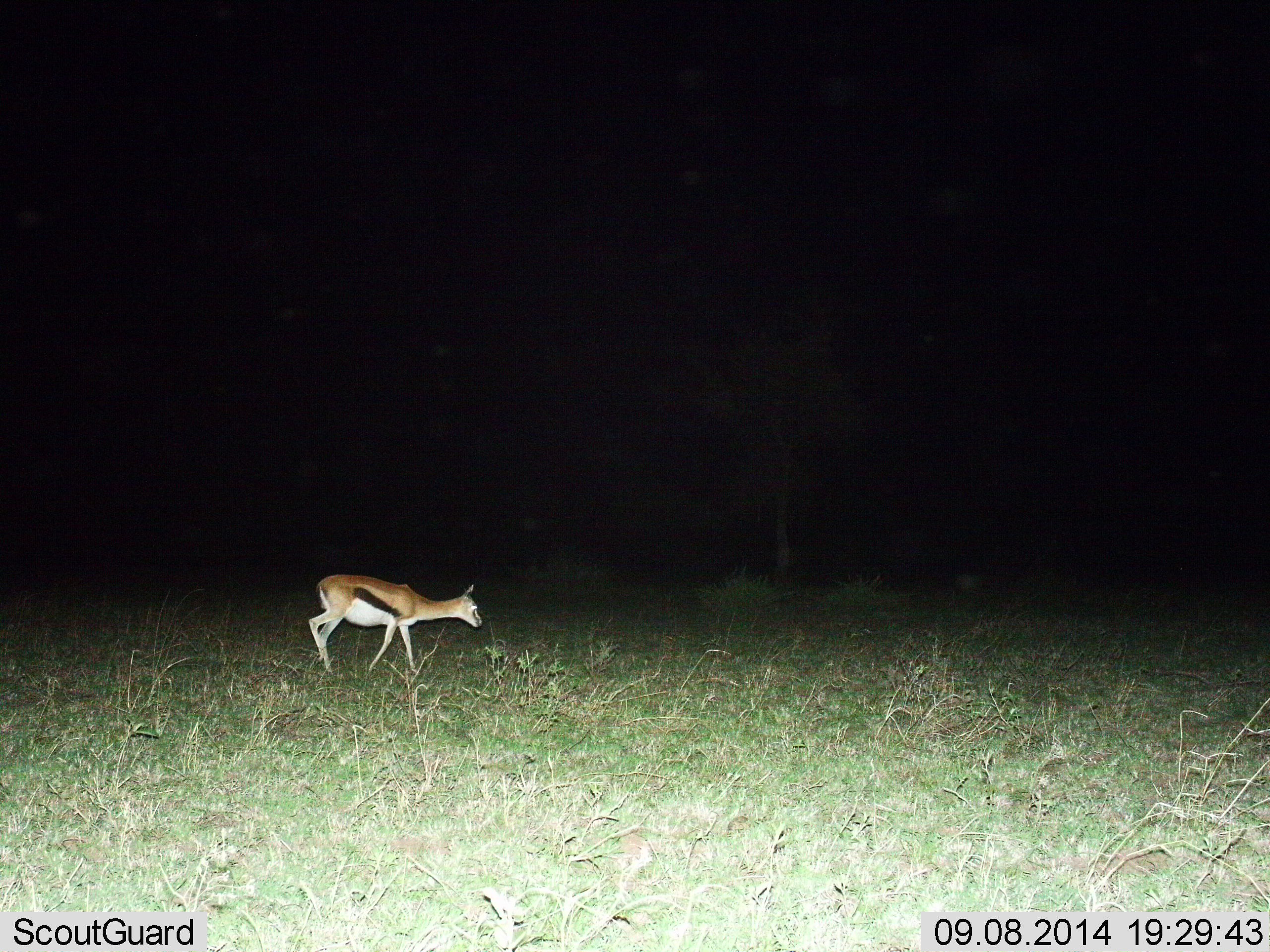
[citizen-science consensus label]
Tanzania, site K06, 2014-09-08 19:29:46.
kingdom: Animalia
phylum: Chordata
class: Mammalia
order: Artiodactyla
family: Bovidae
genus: Eudorcas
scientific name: Eudorcas thomsonii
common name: thomson's gazelle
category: gazellethomsons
Gazellethomsons (thomson's gazelle) (Eudorcas thomsonii), count 1. Behavior (volunteer vote fractions): standing 30%, resting 0%, moving 70%, interacting 0%. Young present (vote fraction): 0%. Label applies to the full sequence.